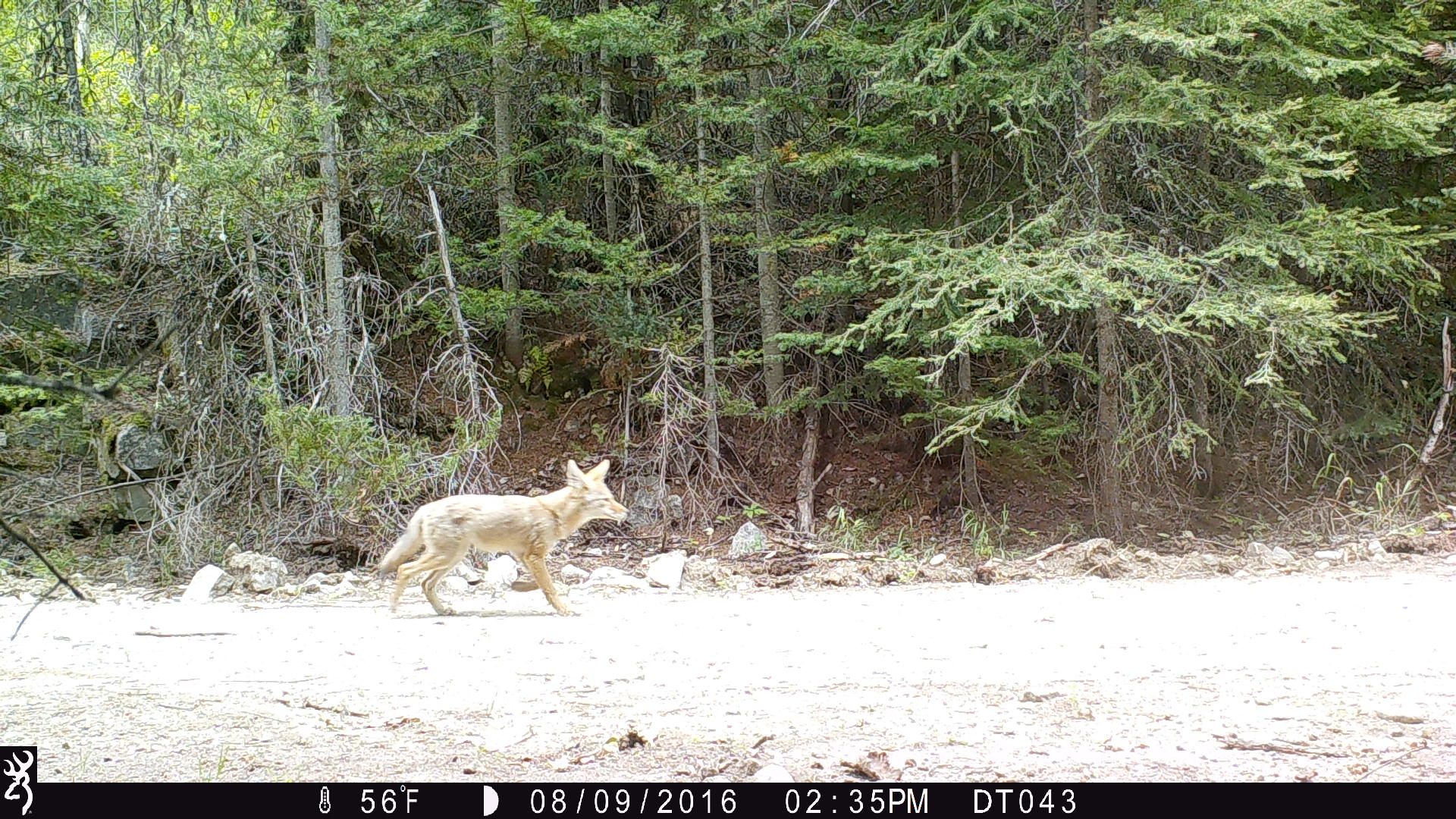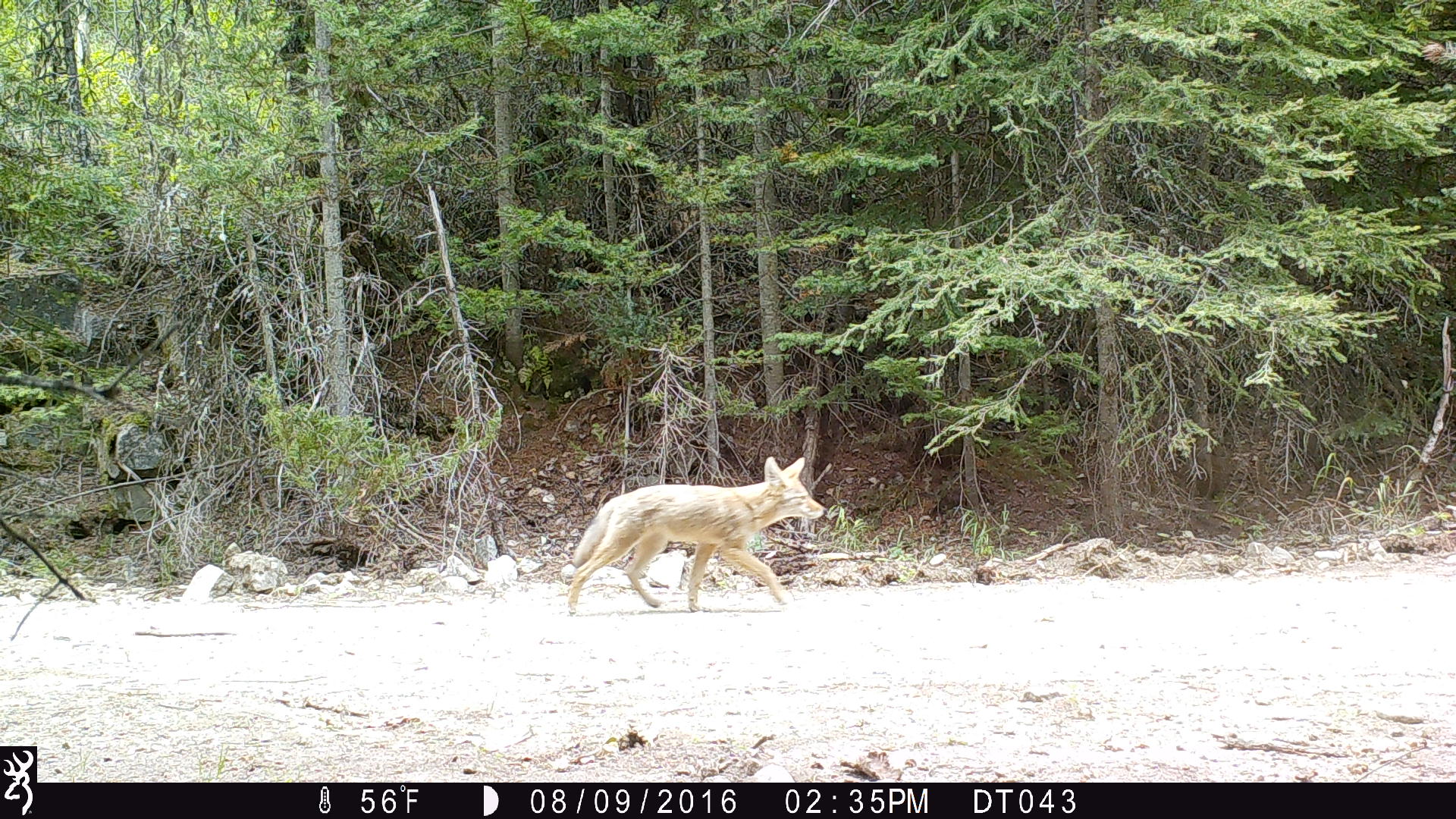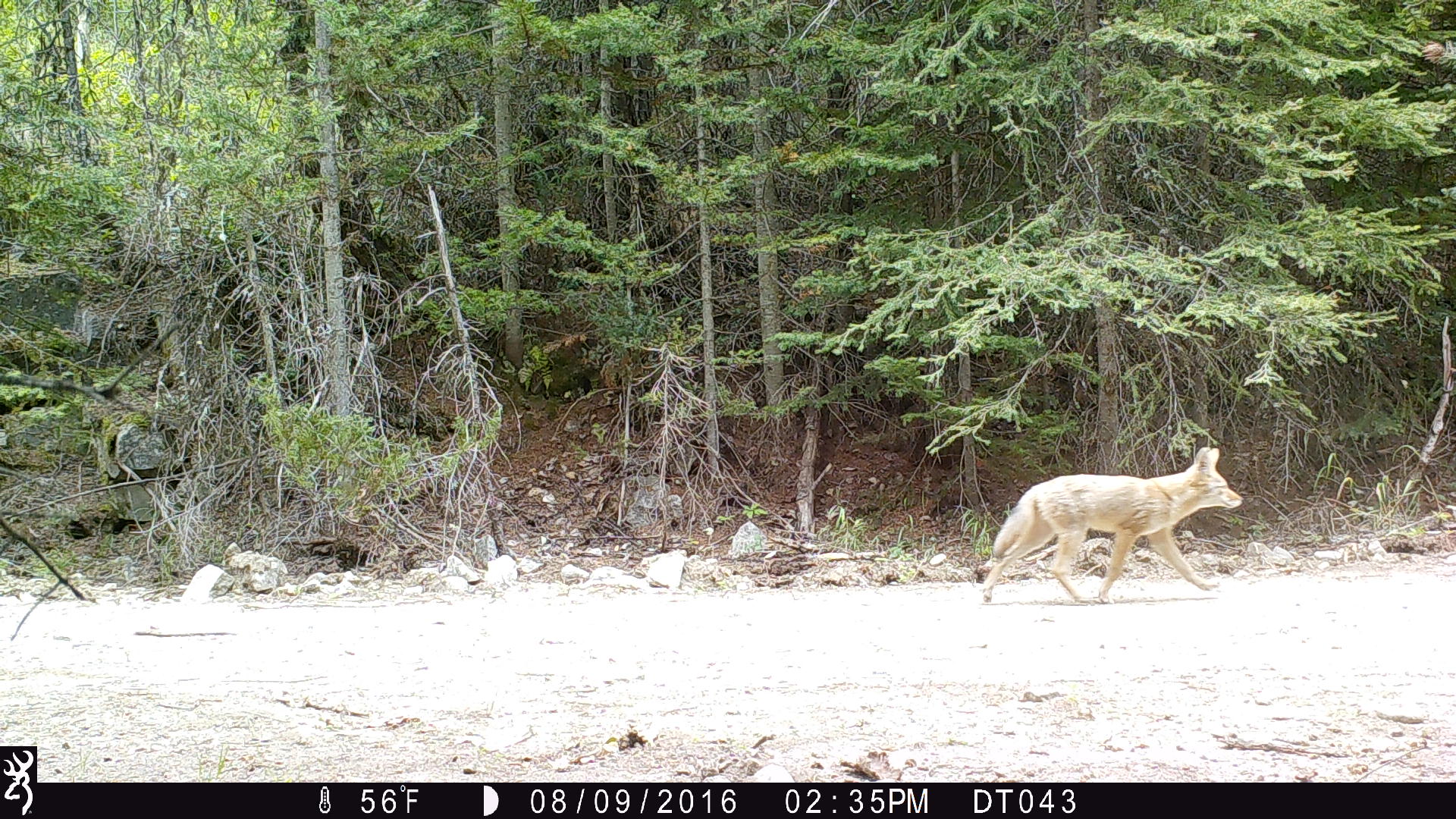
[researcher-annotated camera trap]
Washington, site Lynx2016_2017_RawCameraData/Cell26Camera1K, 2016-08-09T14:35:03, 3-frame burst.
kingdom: Animalia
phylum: Chordata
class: Mammalia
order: Carnivora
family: Canidae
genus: Canis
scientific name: Canis latrans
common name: coyote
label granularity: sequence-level